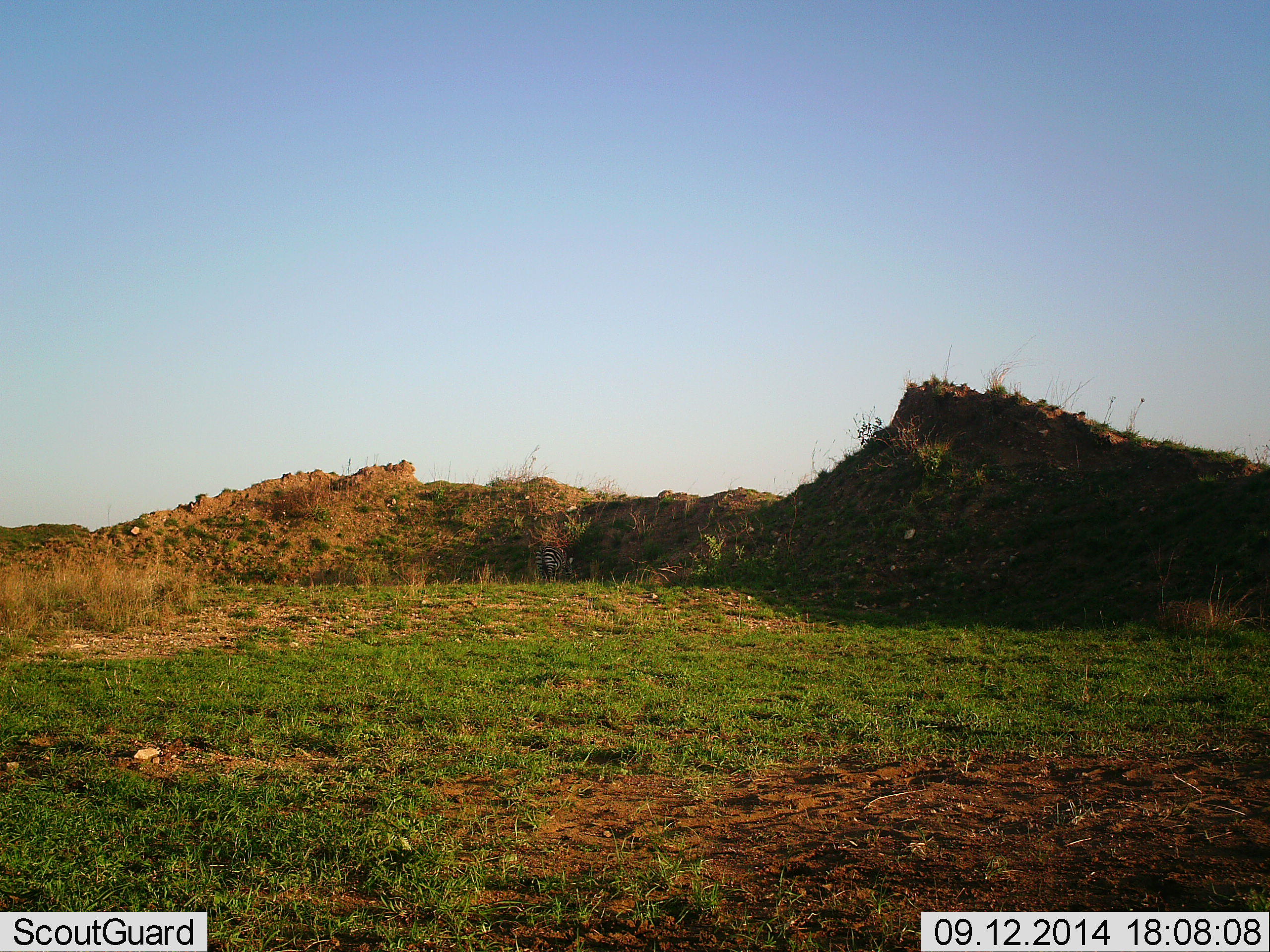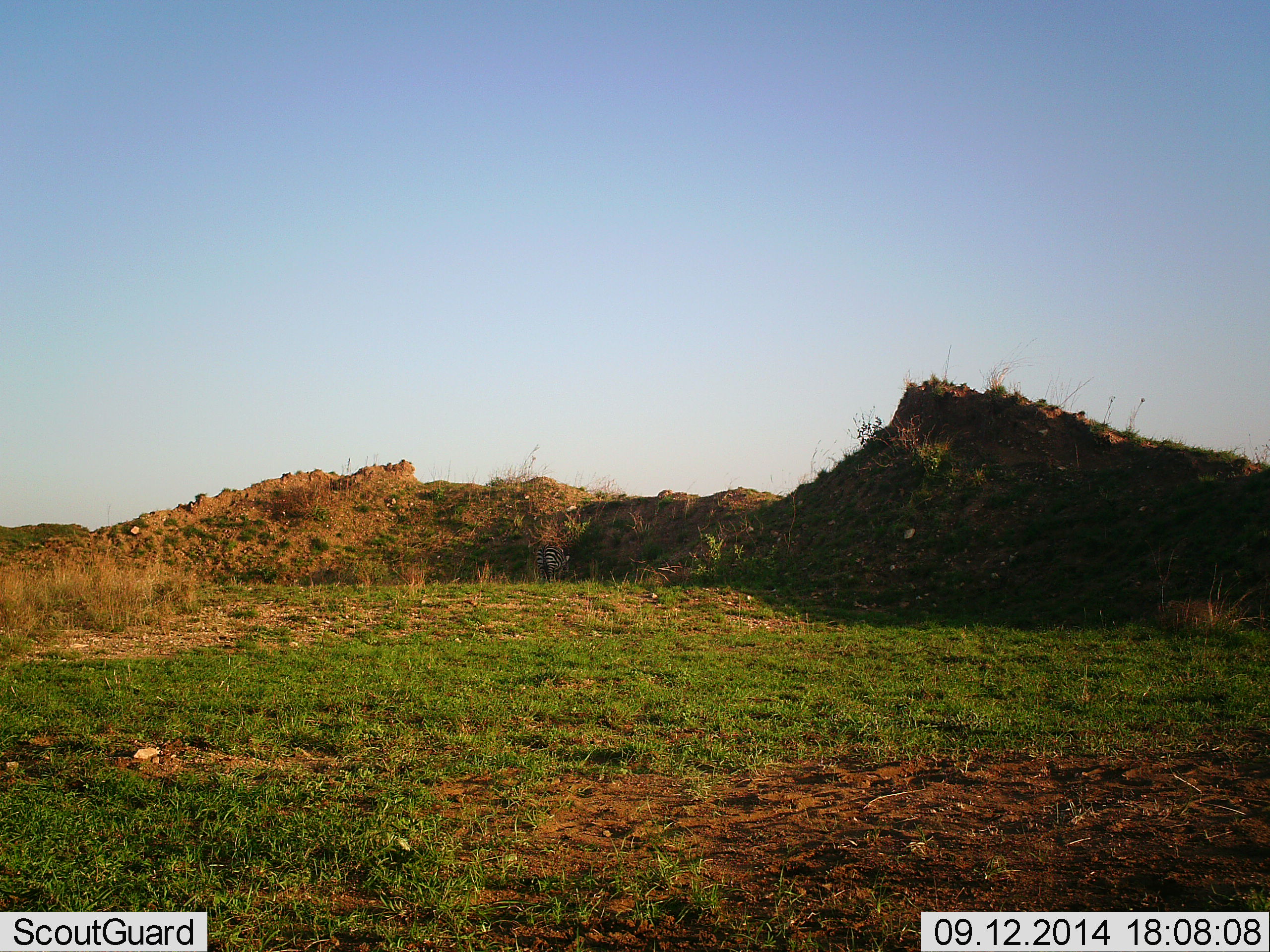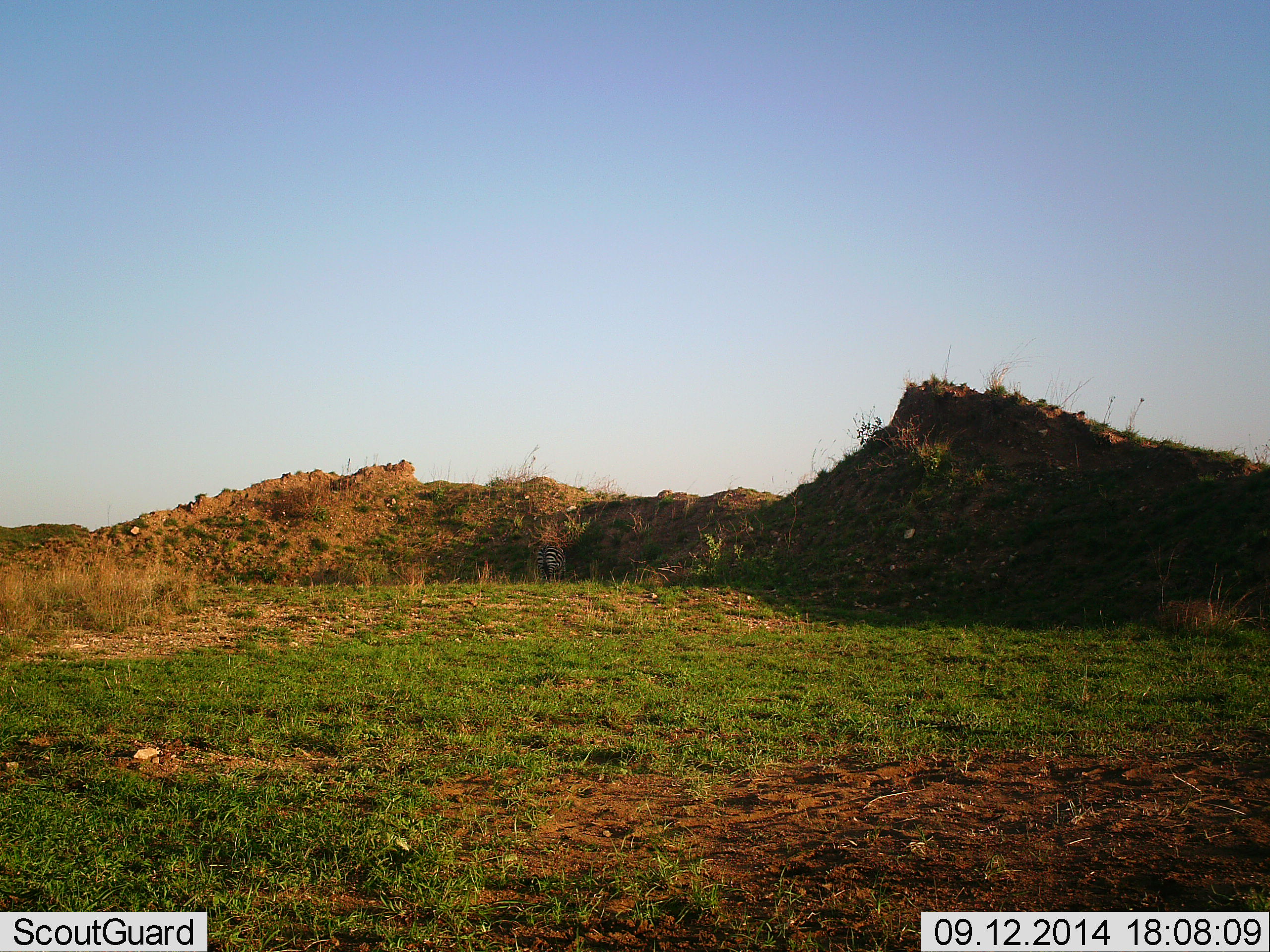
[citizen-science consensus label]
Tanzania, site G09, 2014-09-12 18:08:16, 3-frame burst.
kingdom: Animalia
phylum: Chordata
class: Mammalia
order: Perissodactyla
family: Equidae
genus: Equus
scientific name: Equus quagga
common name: plains zebra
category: zebra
Zebra (plains zebra) (Equus quagga), count 1. Behavior (volunteer vote fractions): standing 50%, resting 0%, moving 0%, interacting 0%. Young present (vote fraction): 0%. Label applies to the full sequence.